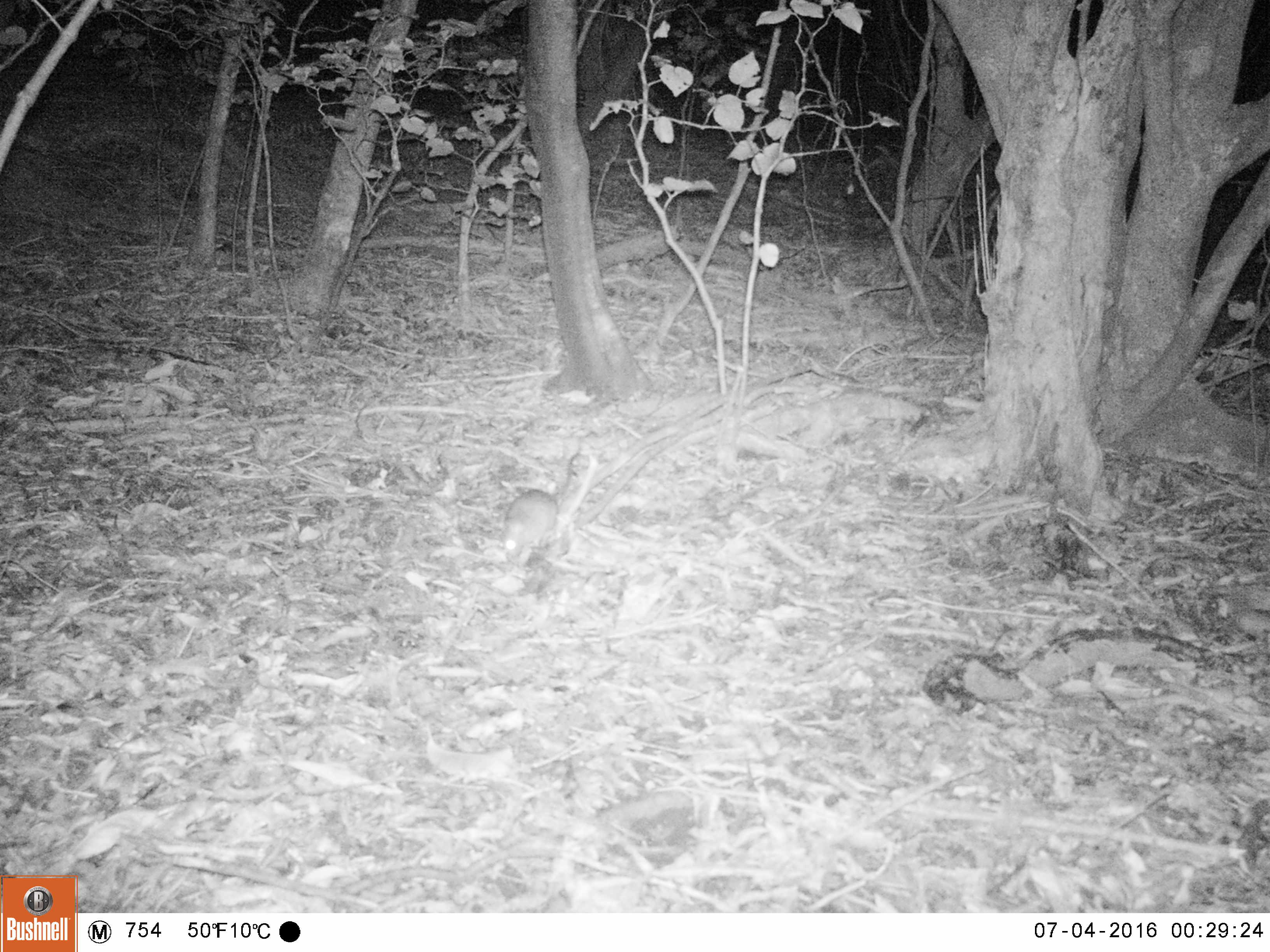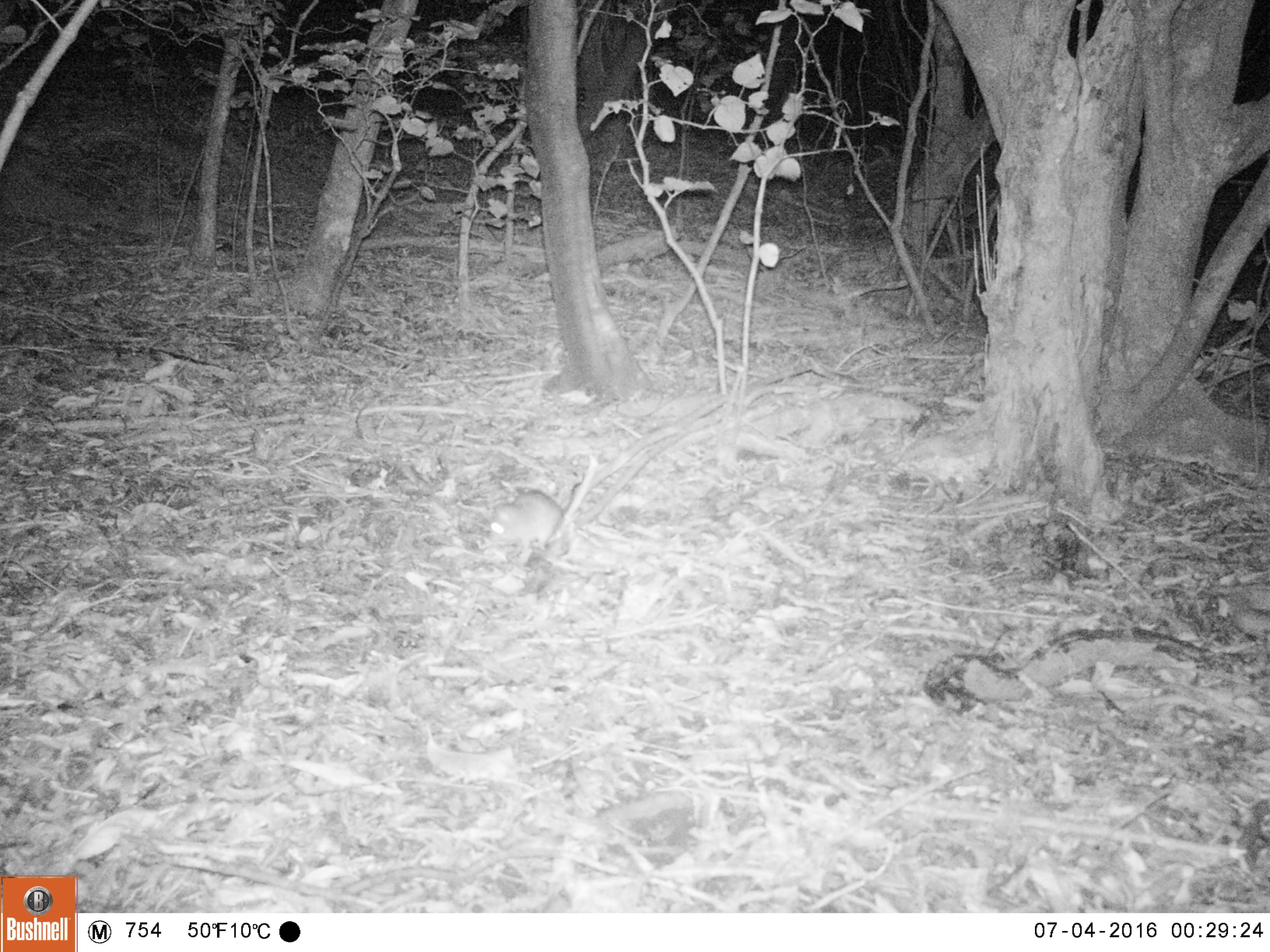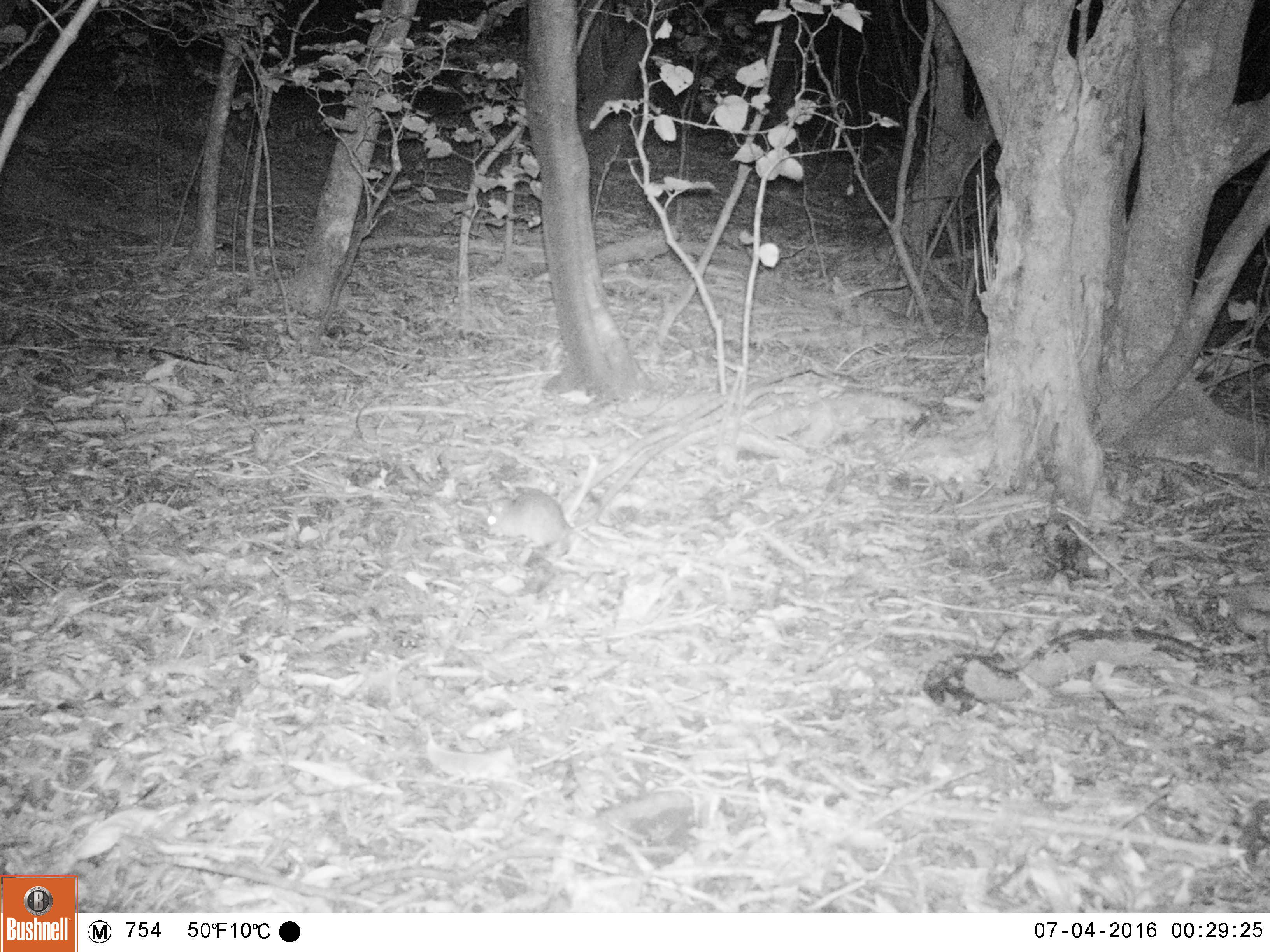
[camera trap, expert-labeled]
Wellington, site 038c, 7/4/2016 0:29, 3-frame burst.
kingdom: Animalia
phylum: Chordata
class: Mammalia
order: Rodentia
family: Muridae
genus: Rattus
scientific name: Rattus rattus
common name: ship rat